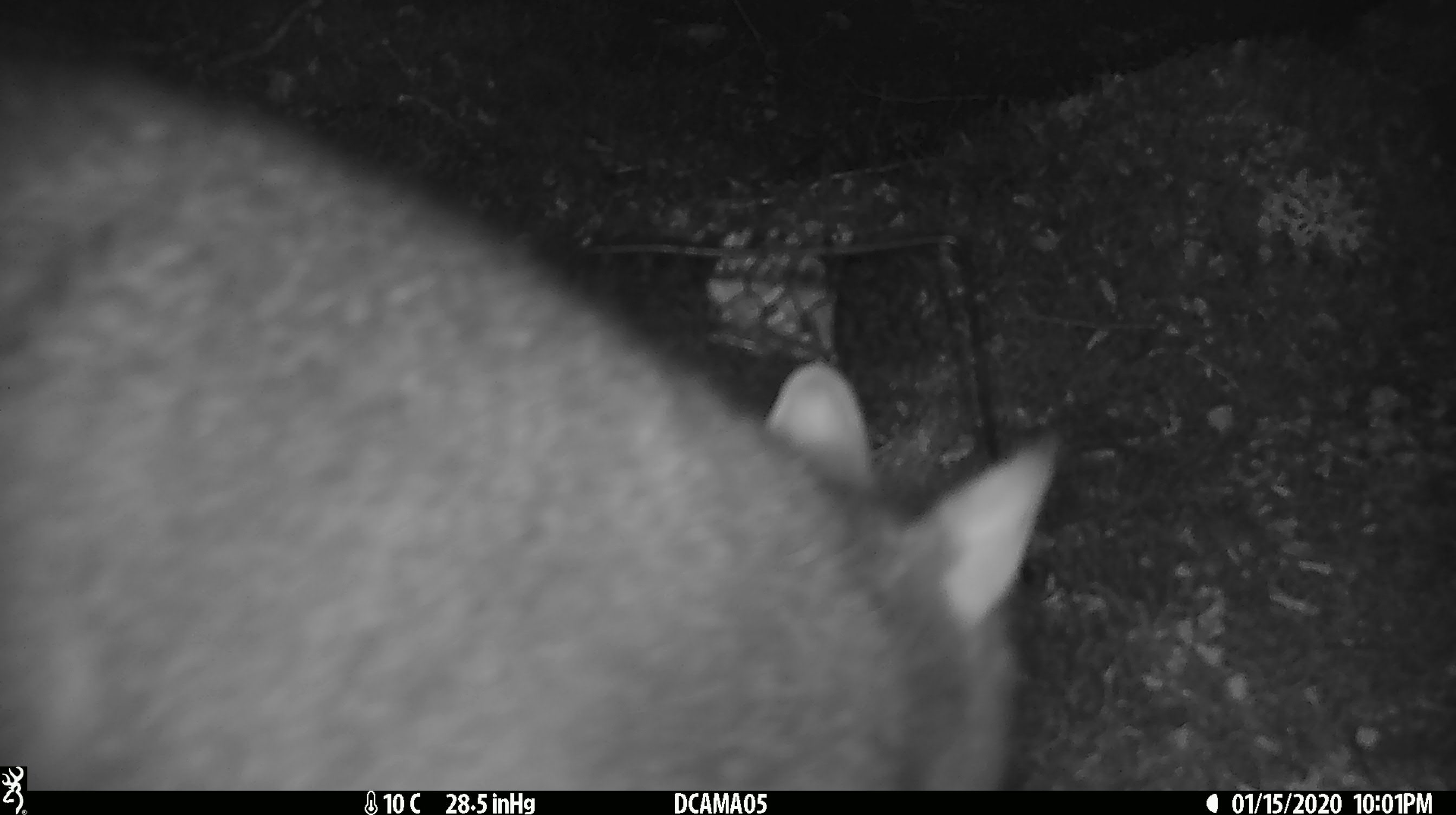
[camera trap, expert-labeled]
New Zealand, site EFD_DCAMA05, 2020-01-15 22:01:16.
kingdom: Animalia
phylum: Chordata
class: Mammalia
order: Diprotodontia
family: Phalangeridae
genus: Trichosurus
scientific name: Trichosurus vulpecula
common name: common brushtail possum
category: possum